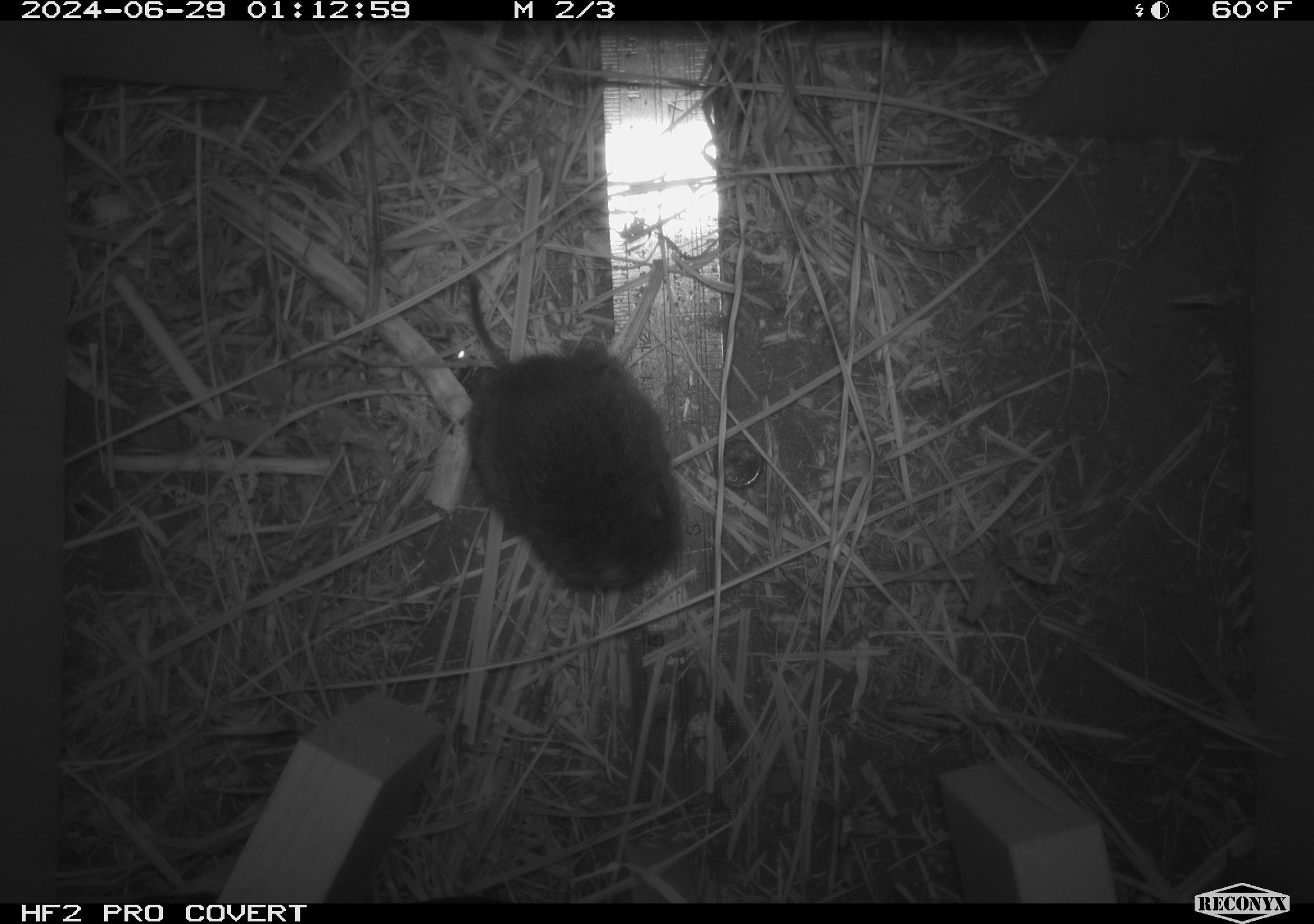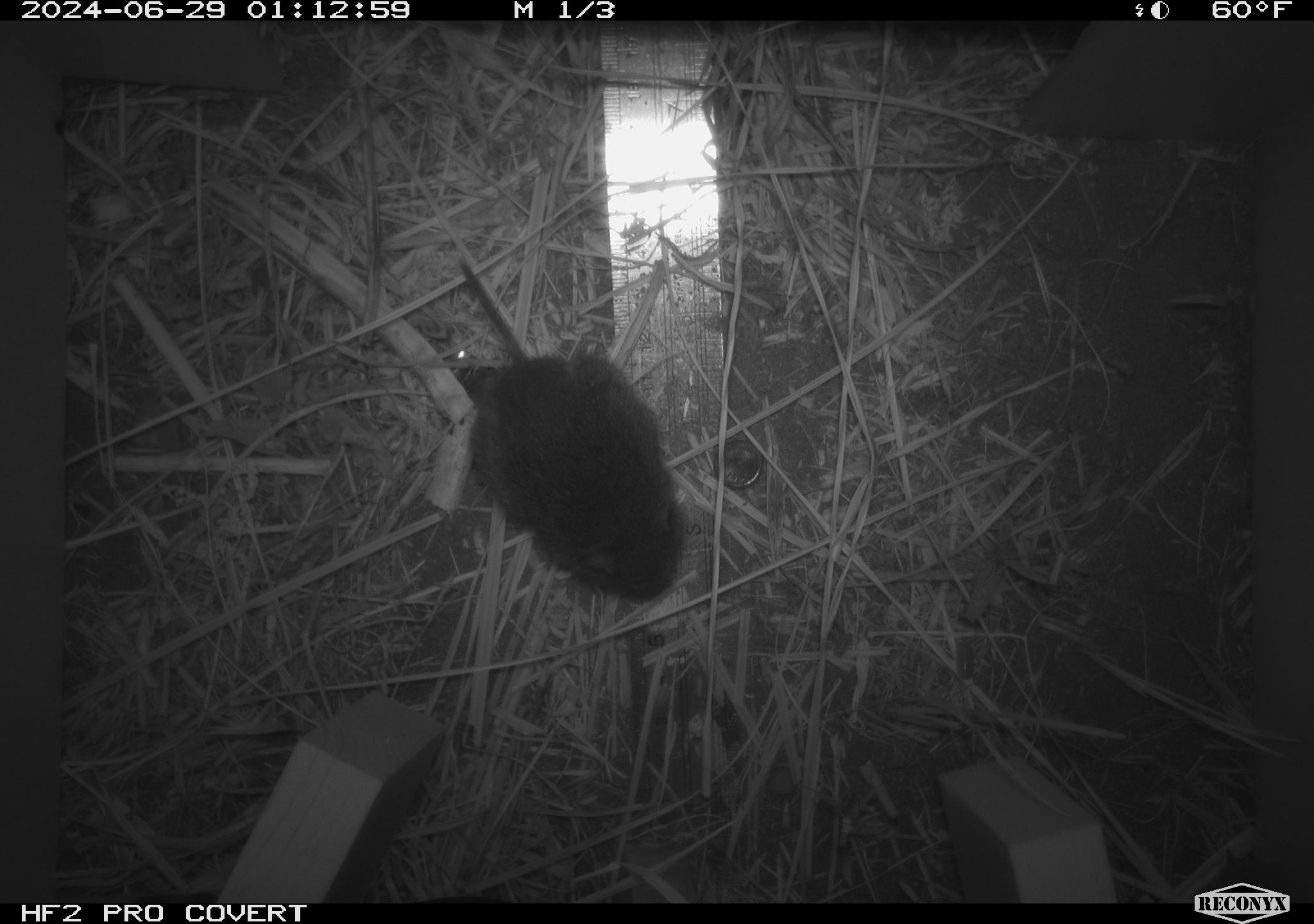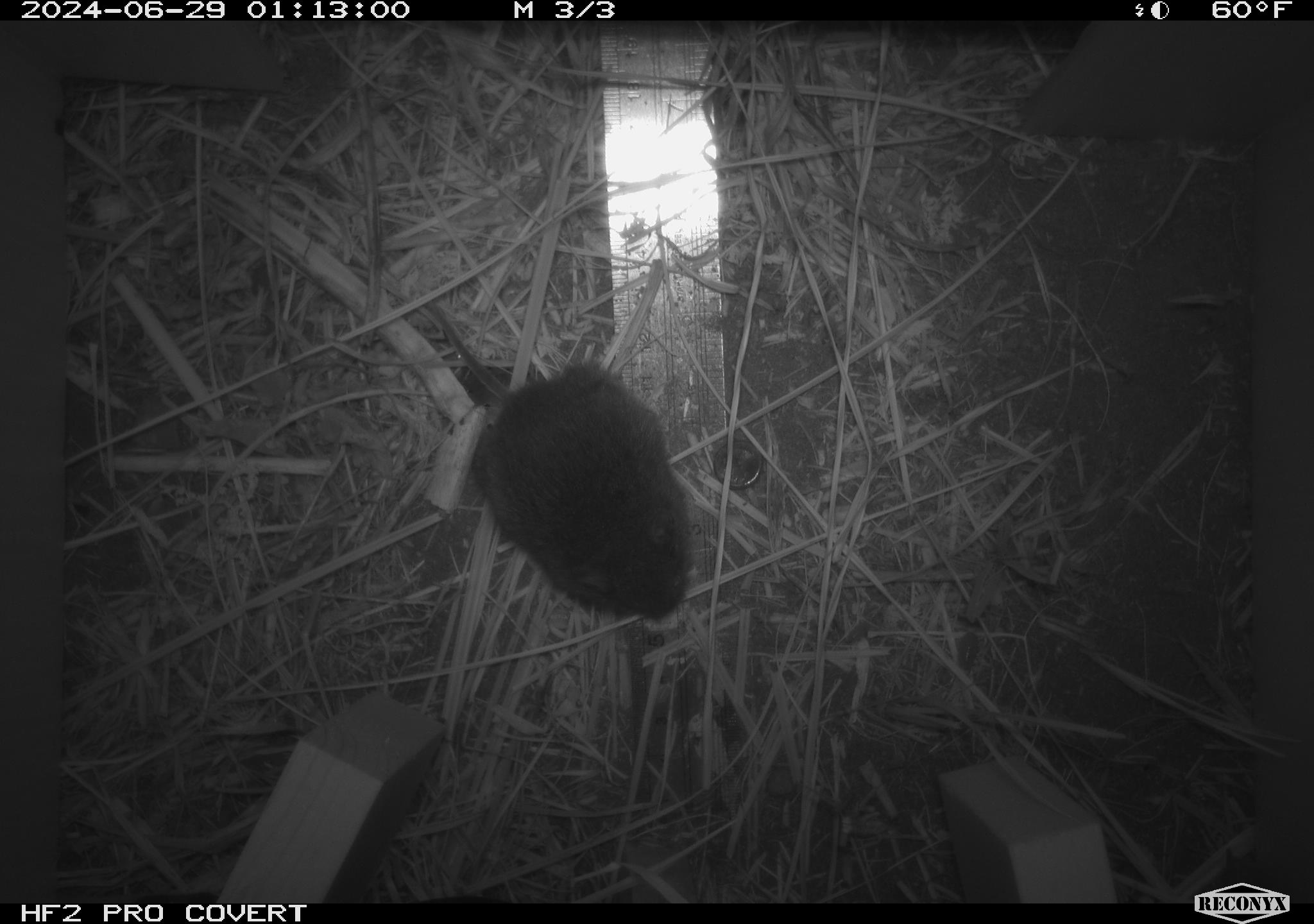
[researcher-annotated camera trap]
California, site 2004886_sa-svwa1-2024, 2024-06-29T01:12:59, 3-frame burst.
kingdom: Animalia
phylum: Chordata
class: Mammalia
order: Rodentia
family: Cricetidae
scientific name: Arvicolinae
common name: voles, lemmings, and muskrats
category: arvicolinae subfamily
Arvicolinae subfamily (voles, lemmings, and muskrats) (Arvicolinae).